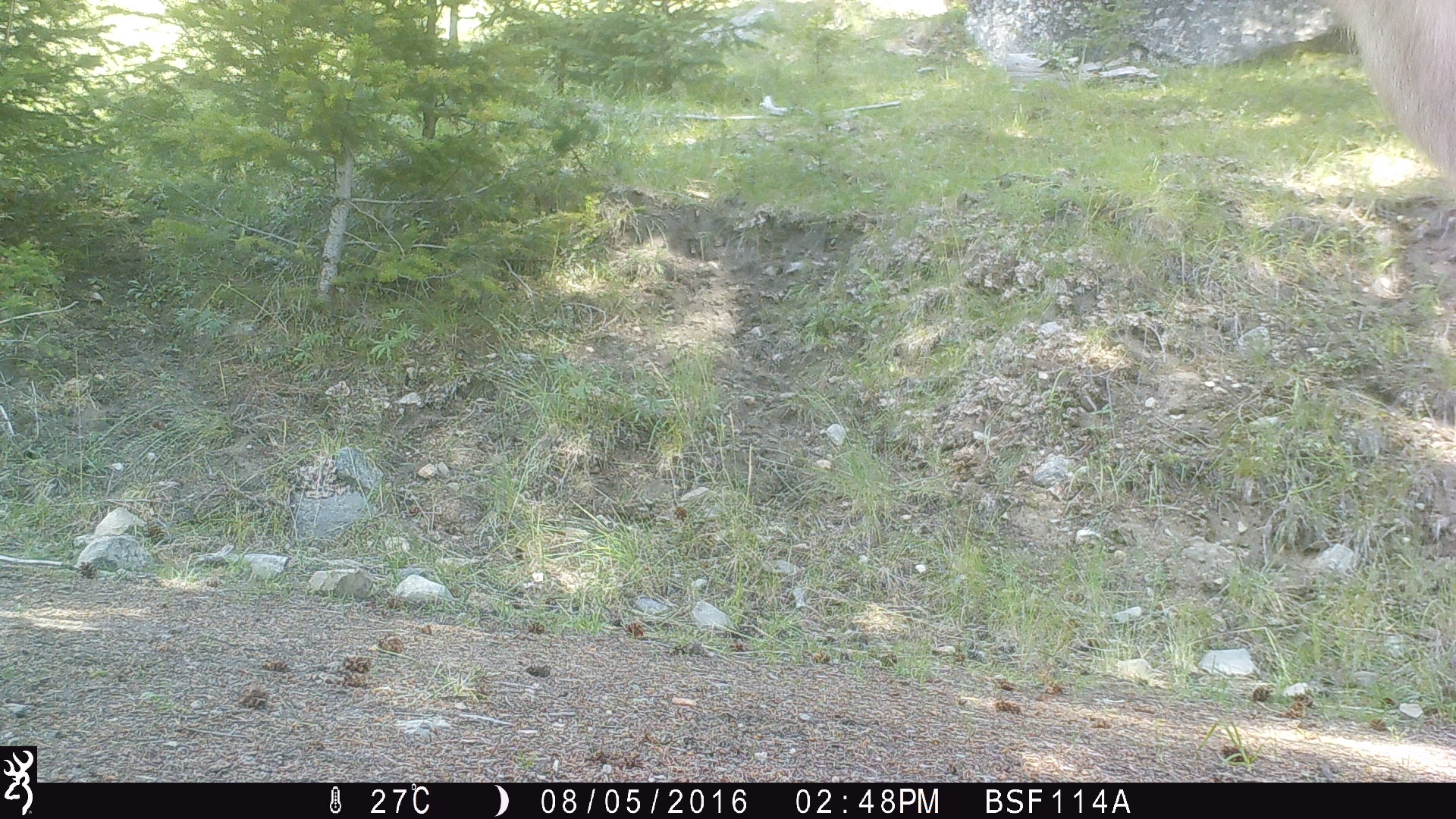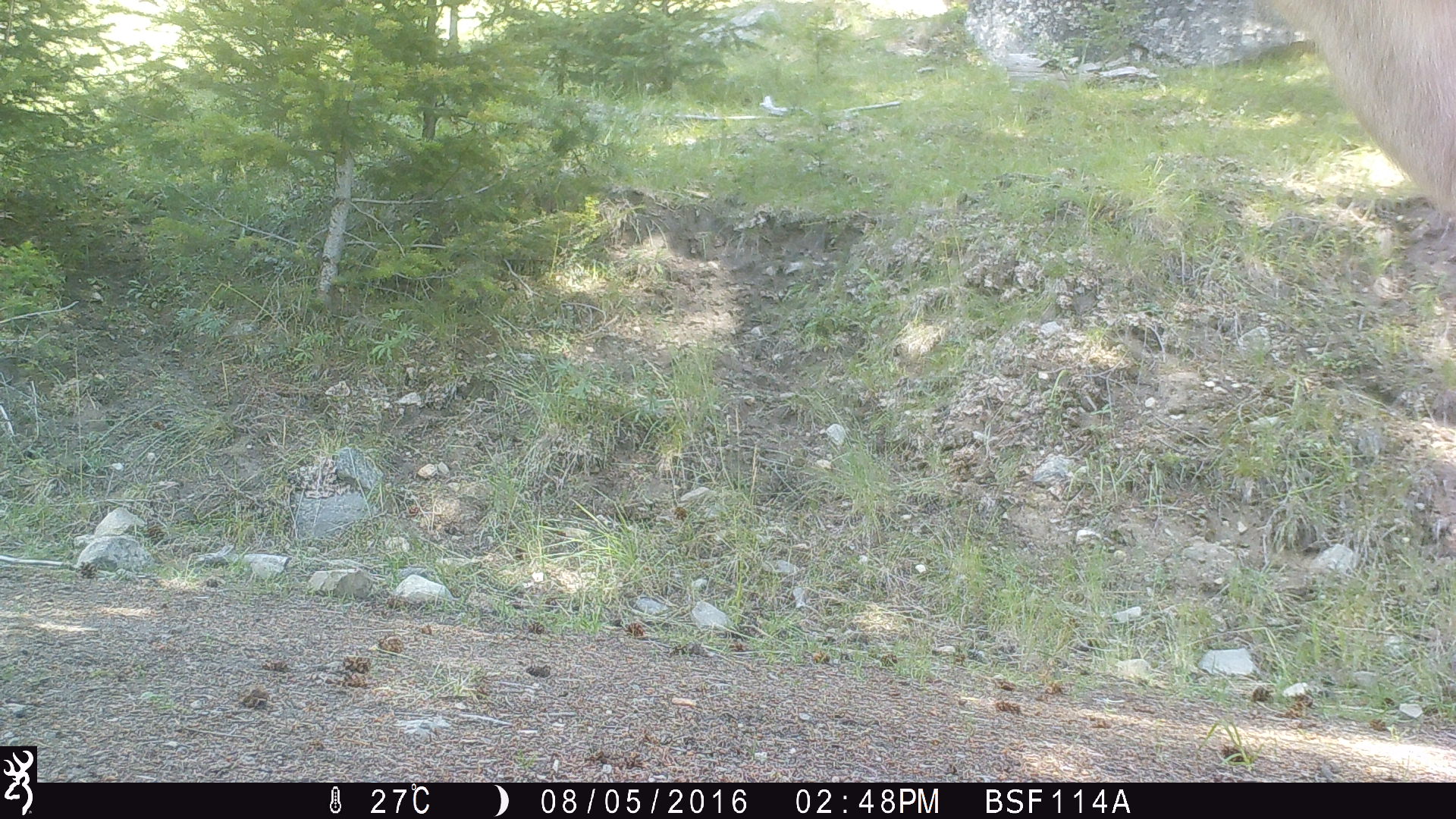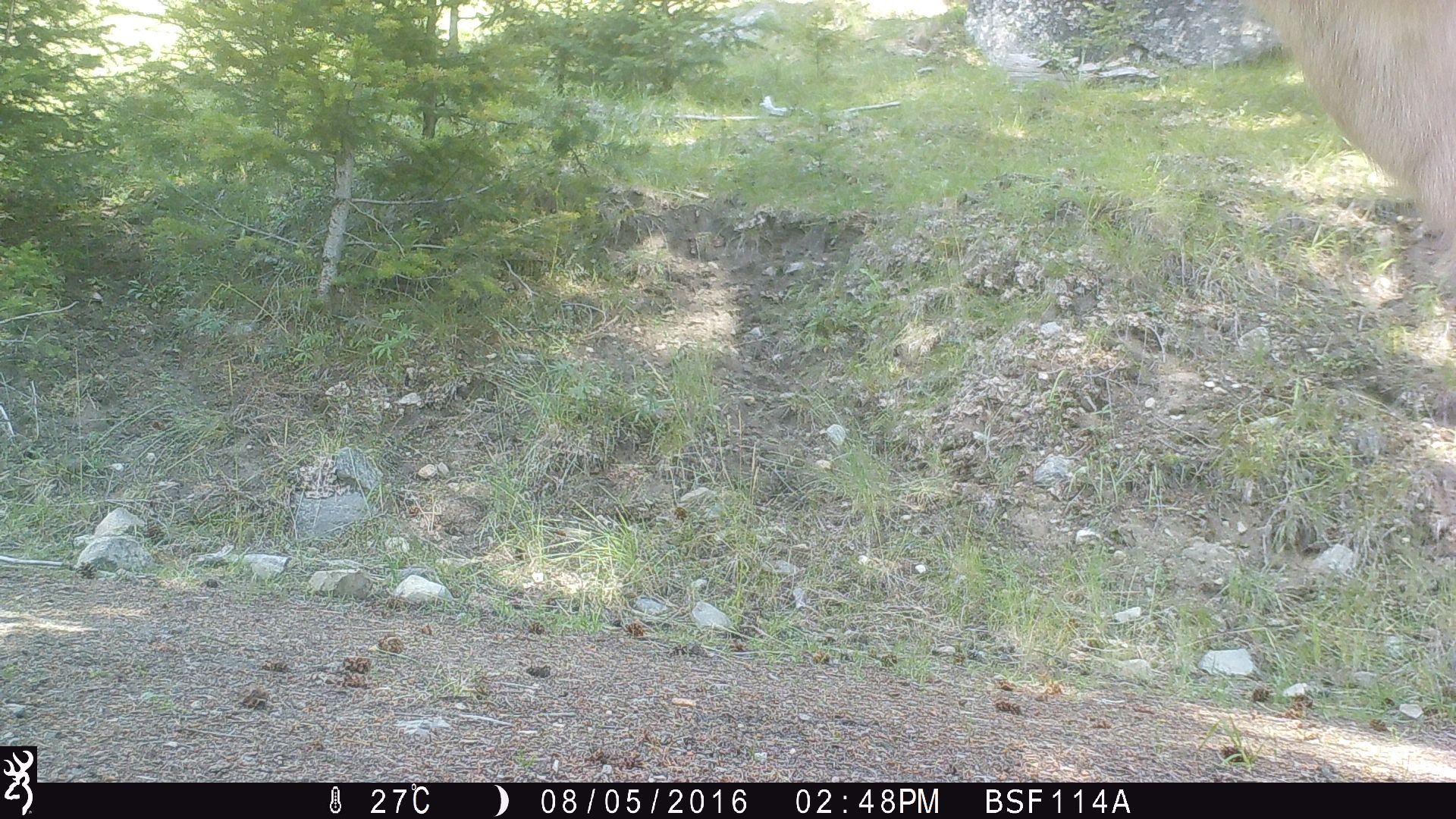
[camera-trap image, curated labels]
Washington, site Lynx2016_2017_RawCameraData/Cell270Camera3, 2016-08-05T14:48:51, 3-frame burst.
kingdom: Animalia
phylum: Chordata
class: Mammalia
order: Artiodactyla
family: Bovidae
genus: Bos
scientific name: Bos taurus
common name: domestic cattle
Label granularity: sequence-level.